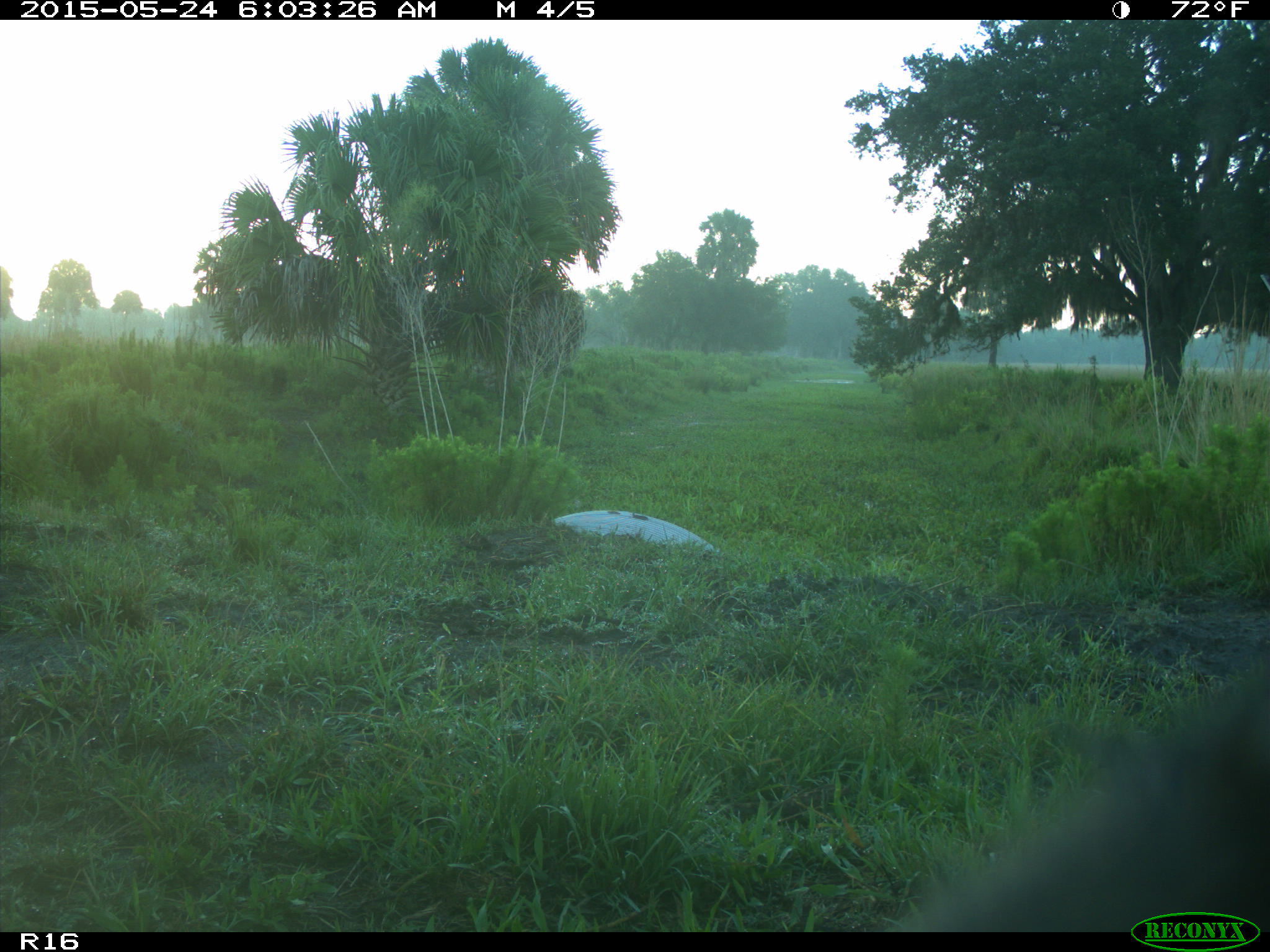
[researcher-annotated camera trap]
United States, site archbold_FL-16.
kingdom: Animalia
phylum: Chordata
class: Mammalia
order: Artiodactyla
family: Bovidae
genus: Bos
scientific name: Bos taurus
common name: domestic cow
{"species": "Bos taurus (domestic cow)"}